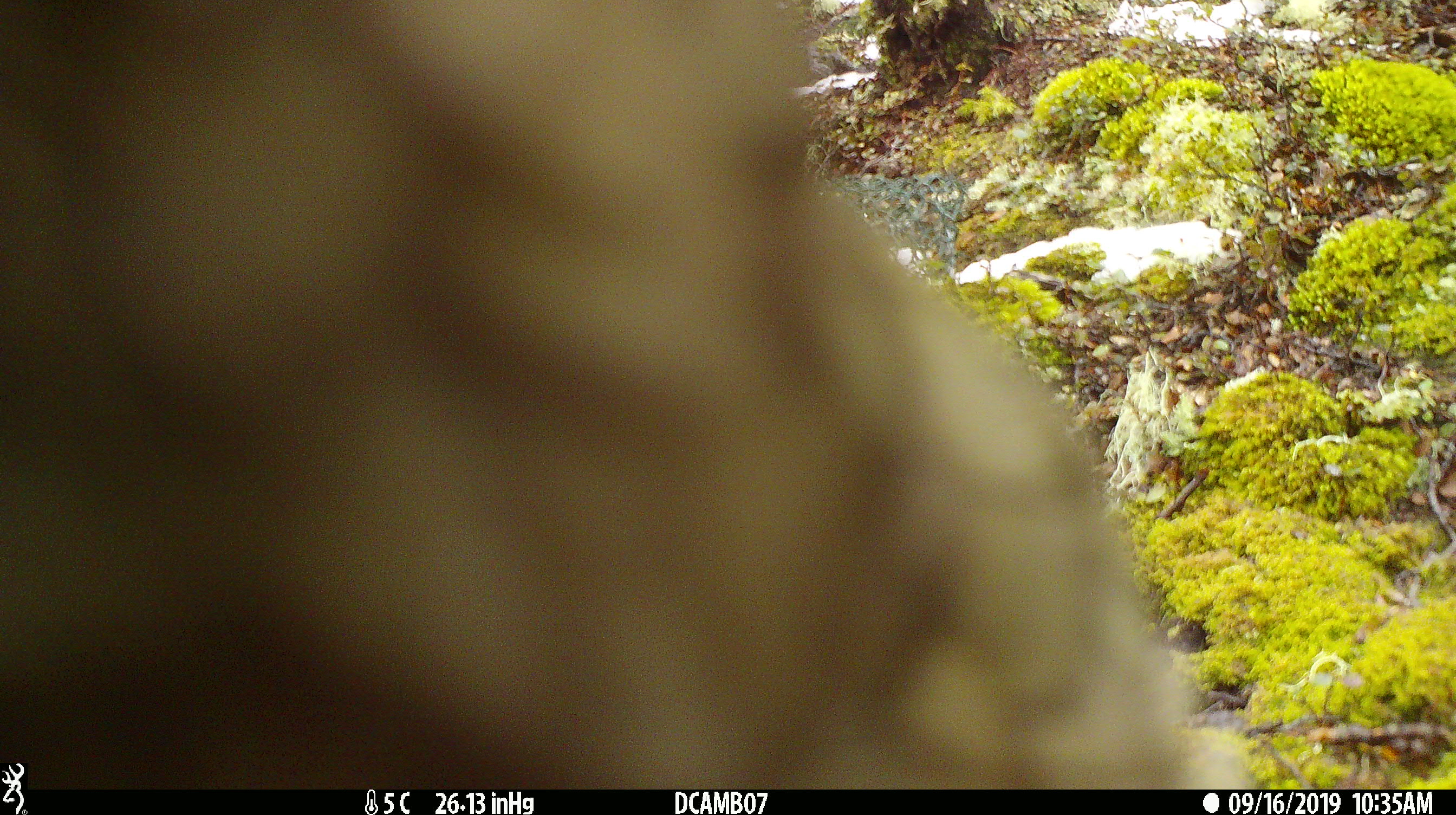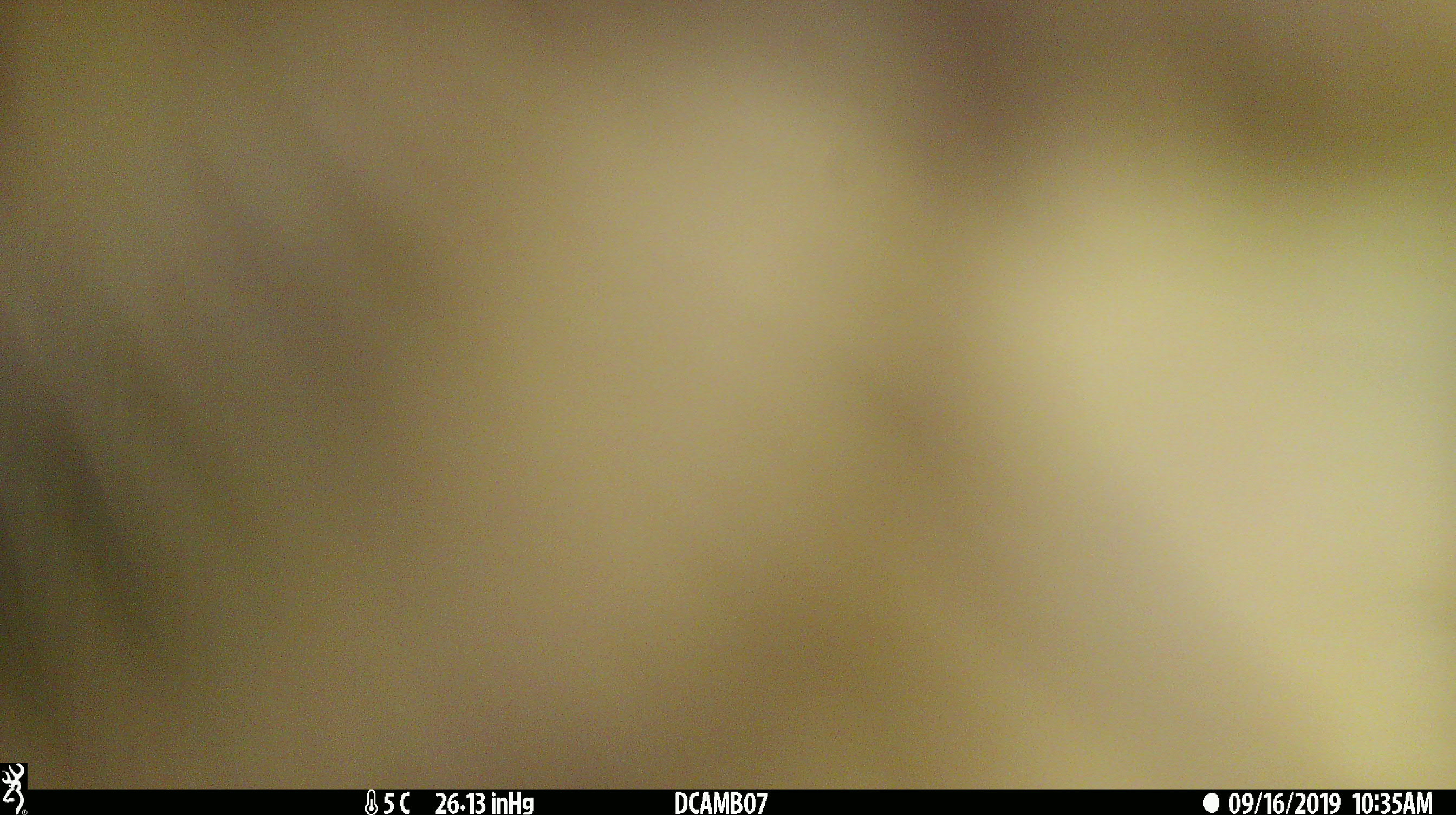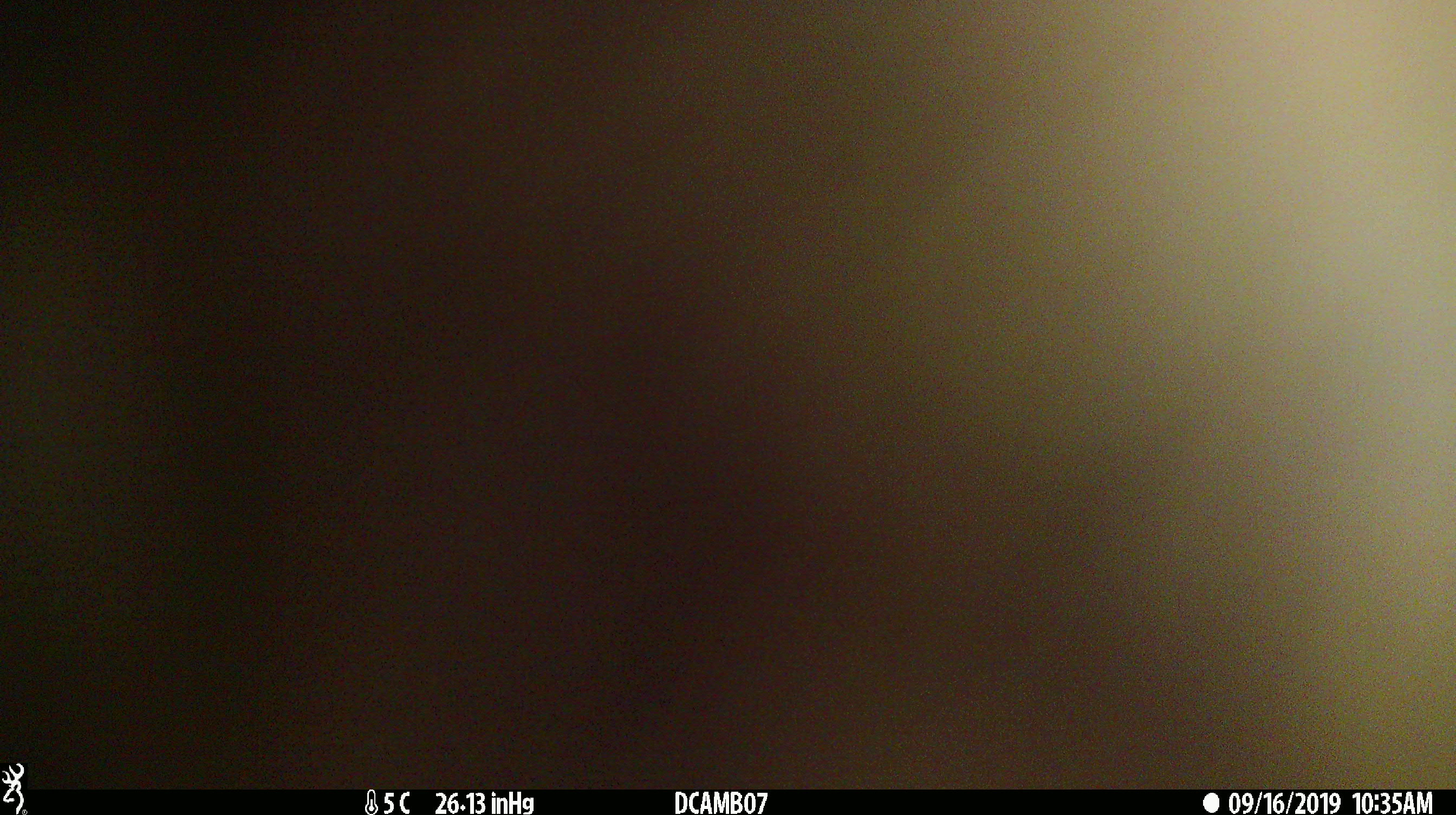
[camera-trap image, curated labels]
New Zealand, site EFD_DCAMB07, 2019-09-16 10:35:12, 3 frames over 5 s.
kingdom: Animalia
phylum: Chordata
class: Aves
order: Psittaciformes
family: Strigopidae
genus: Nestor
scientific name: Nestor notabilis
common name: kea